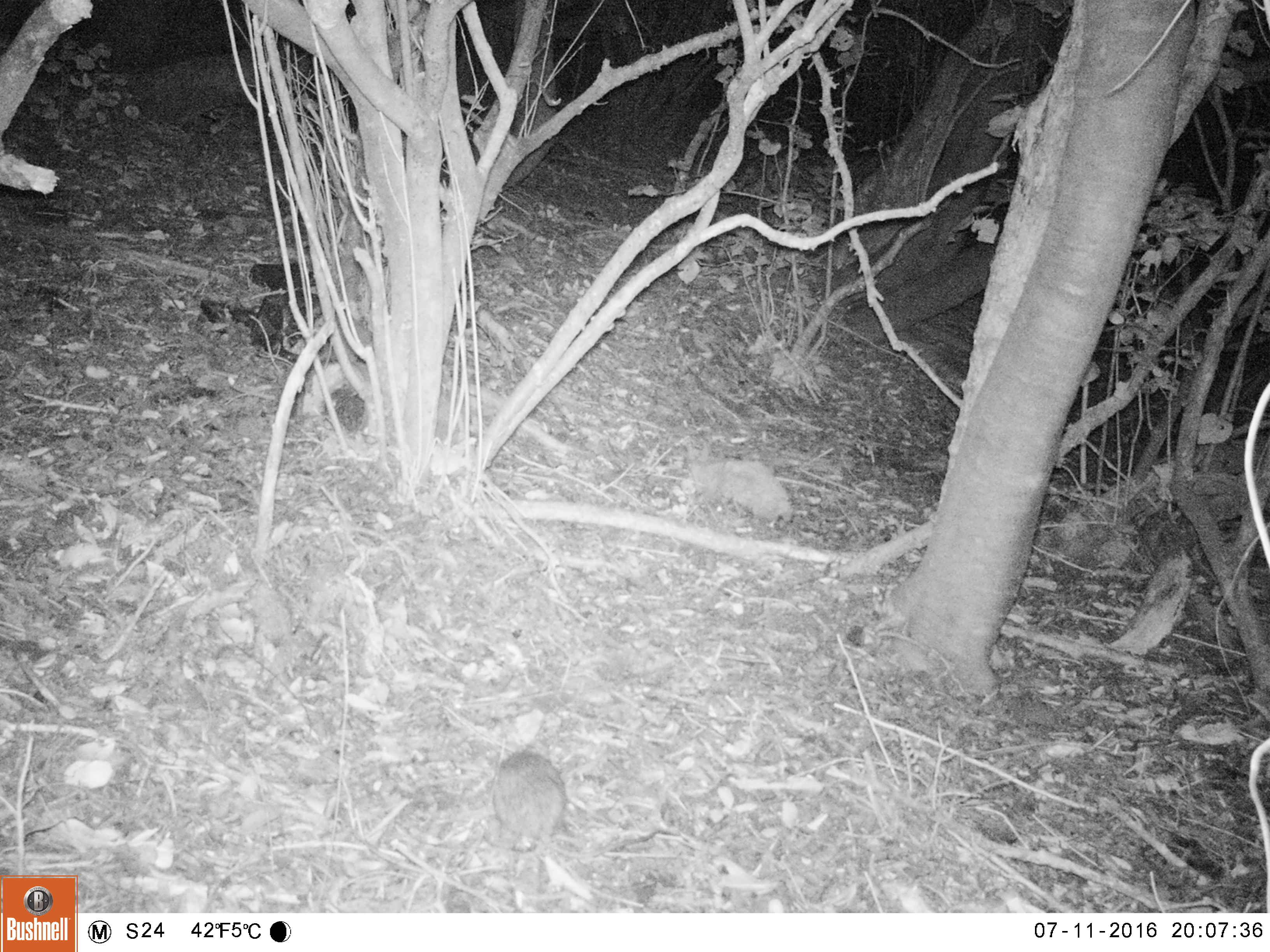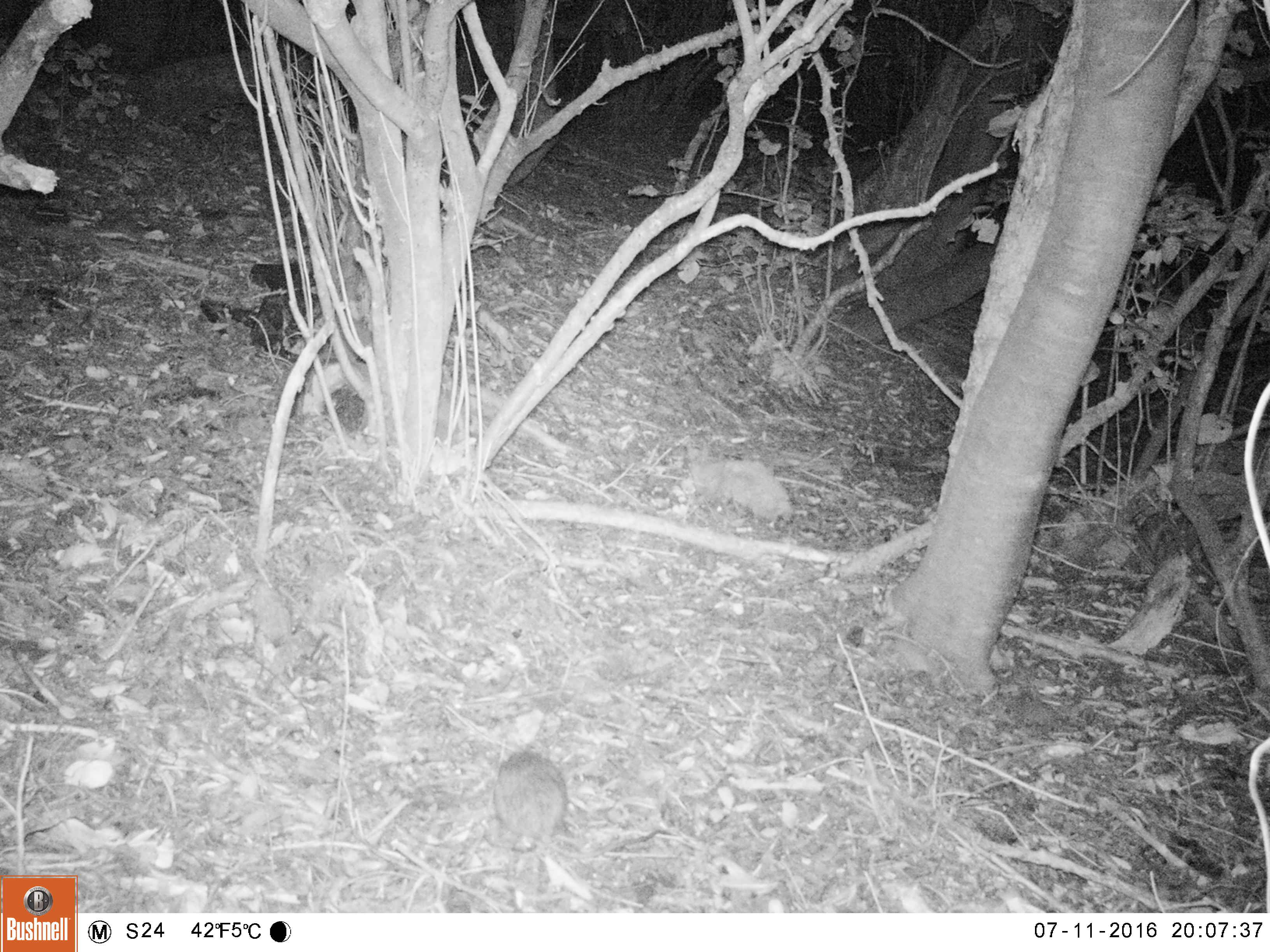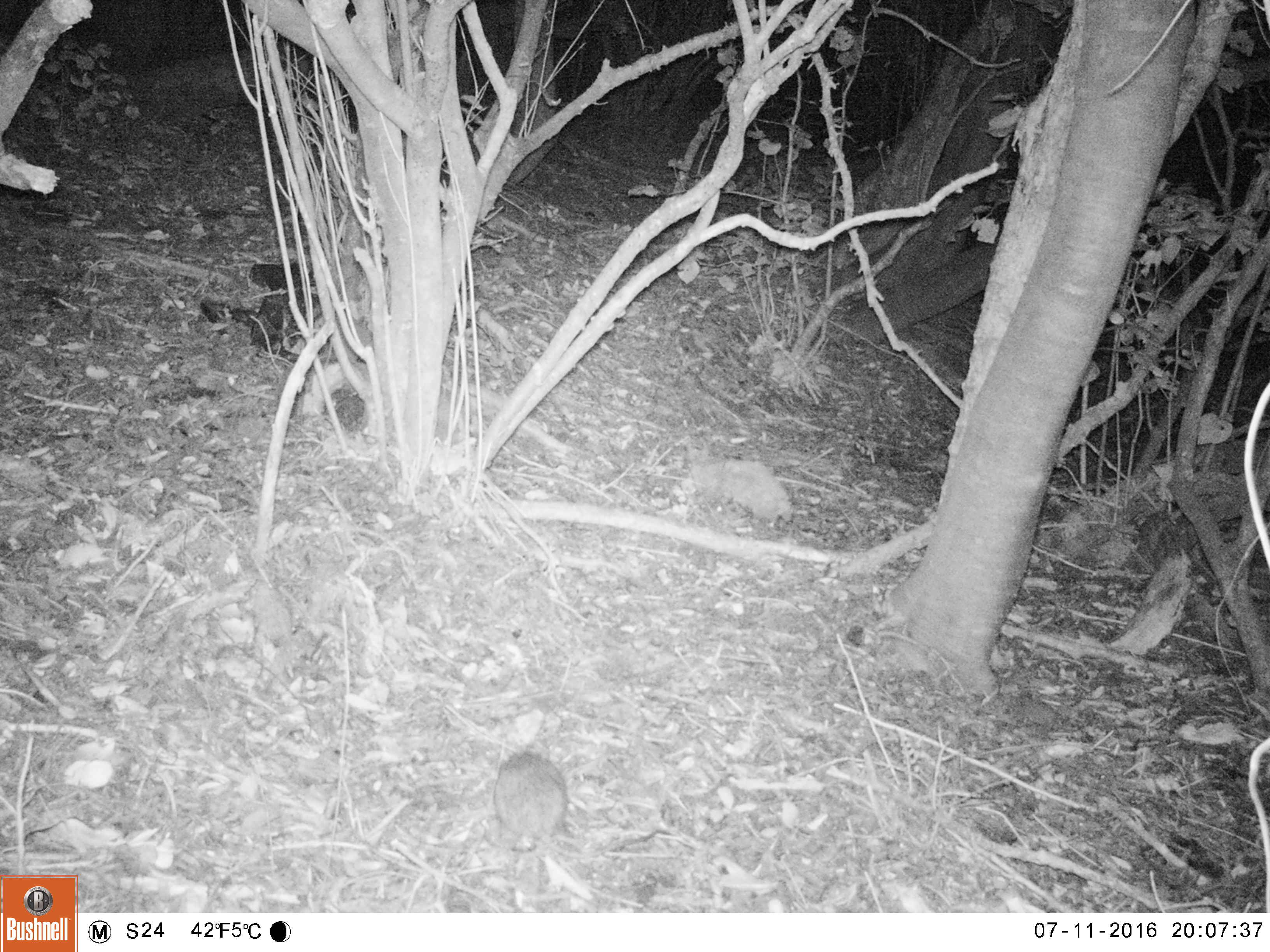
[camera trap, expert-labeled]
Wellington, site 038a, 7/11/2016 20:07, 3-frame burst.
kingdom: Animalia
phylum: Chordata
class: Mammalia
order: Rodentia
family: Muridae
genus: Rattus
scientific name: Rattus rattus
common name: ship rat